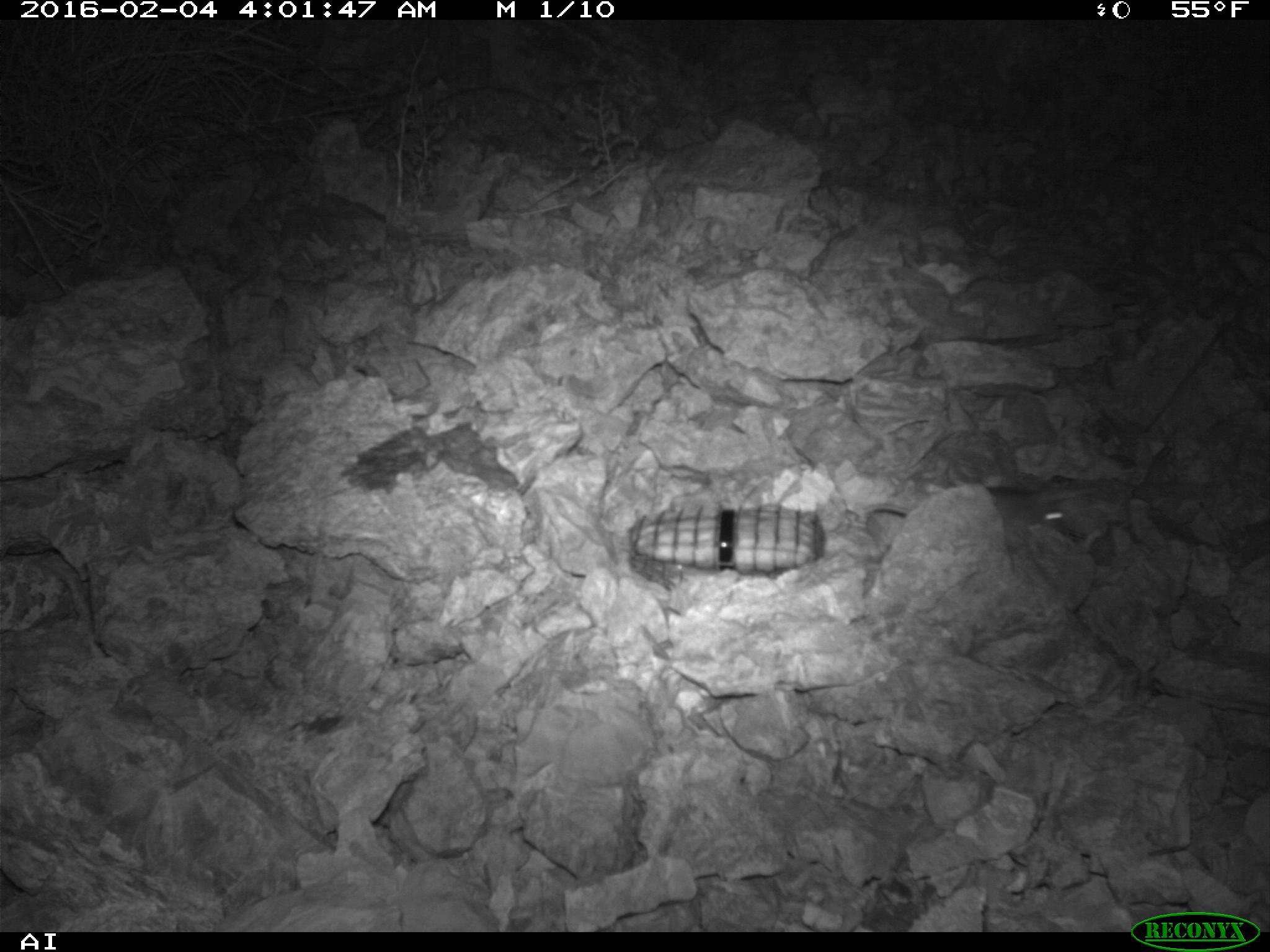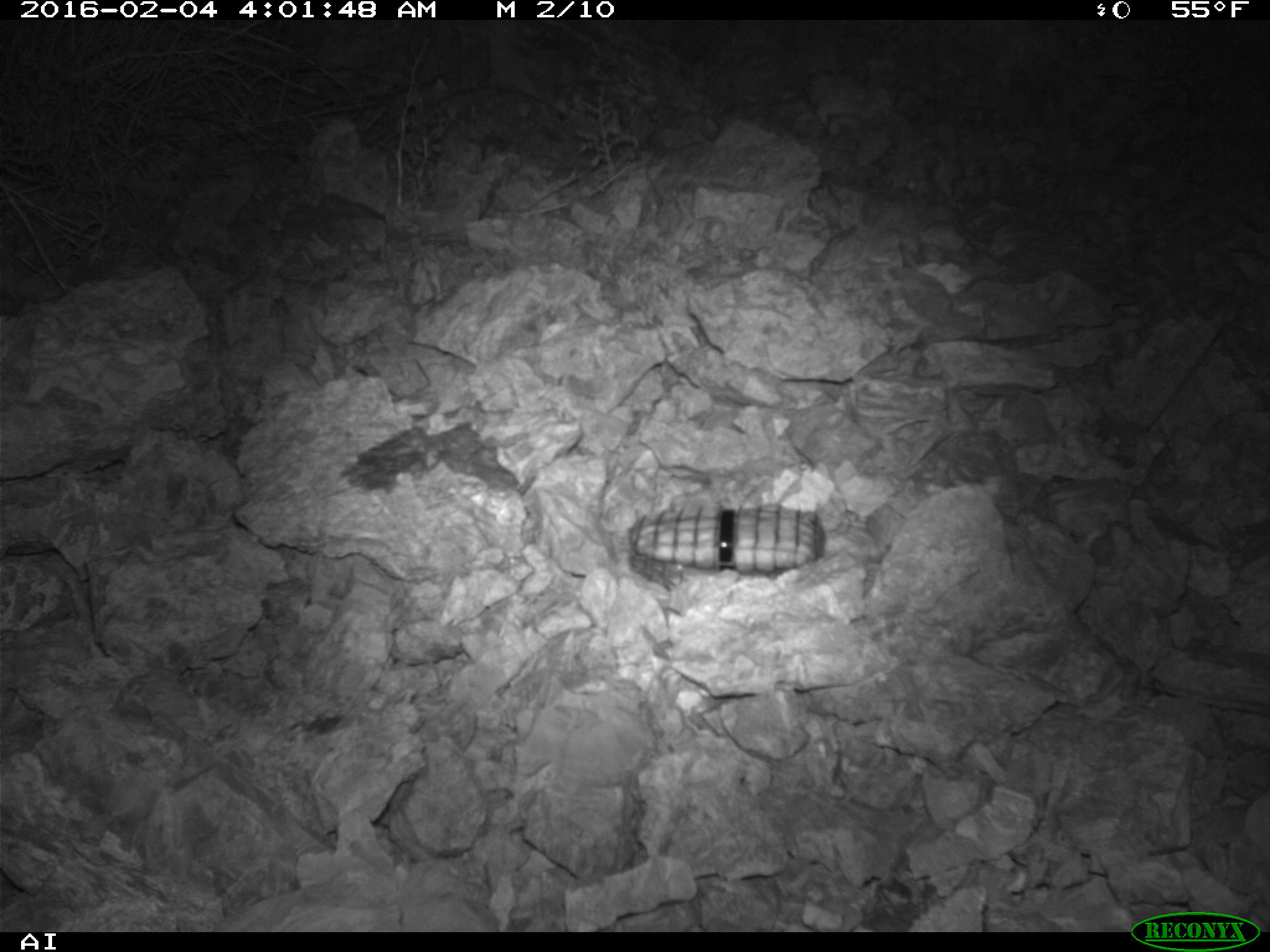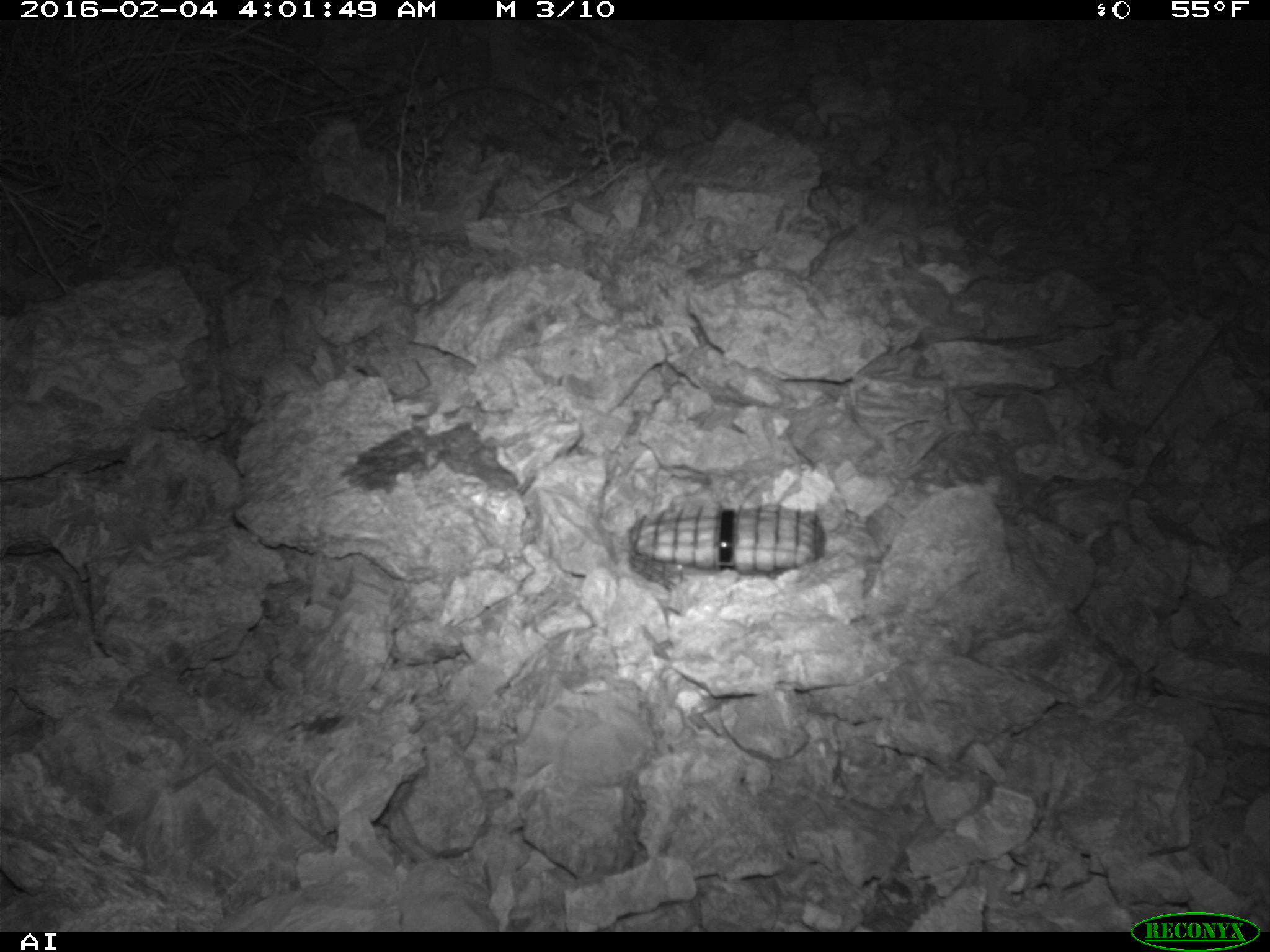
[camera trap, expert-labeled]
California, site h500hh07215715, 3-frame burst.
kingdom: Animalia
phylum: Chordata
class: Mammalia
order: Rodentia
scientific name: Rodentia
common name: rodent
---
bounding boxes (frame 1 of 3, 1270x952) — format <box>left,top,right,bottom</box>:
rodent: <box>988,483,1088,566</box>